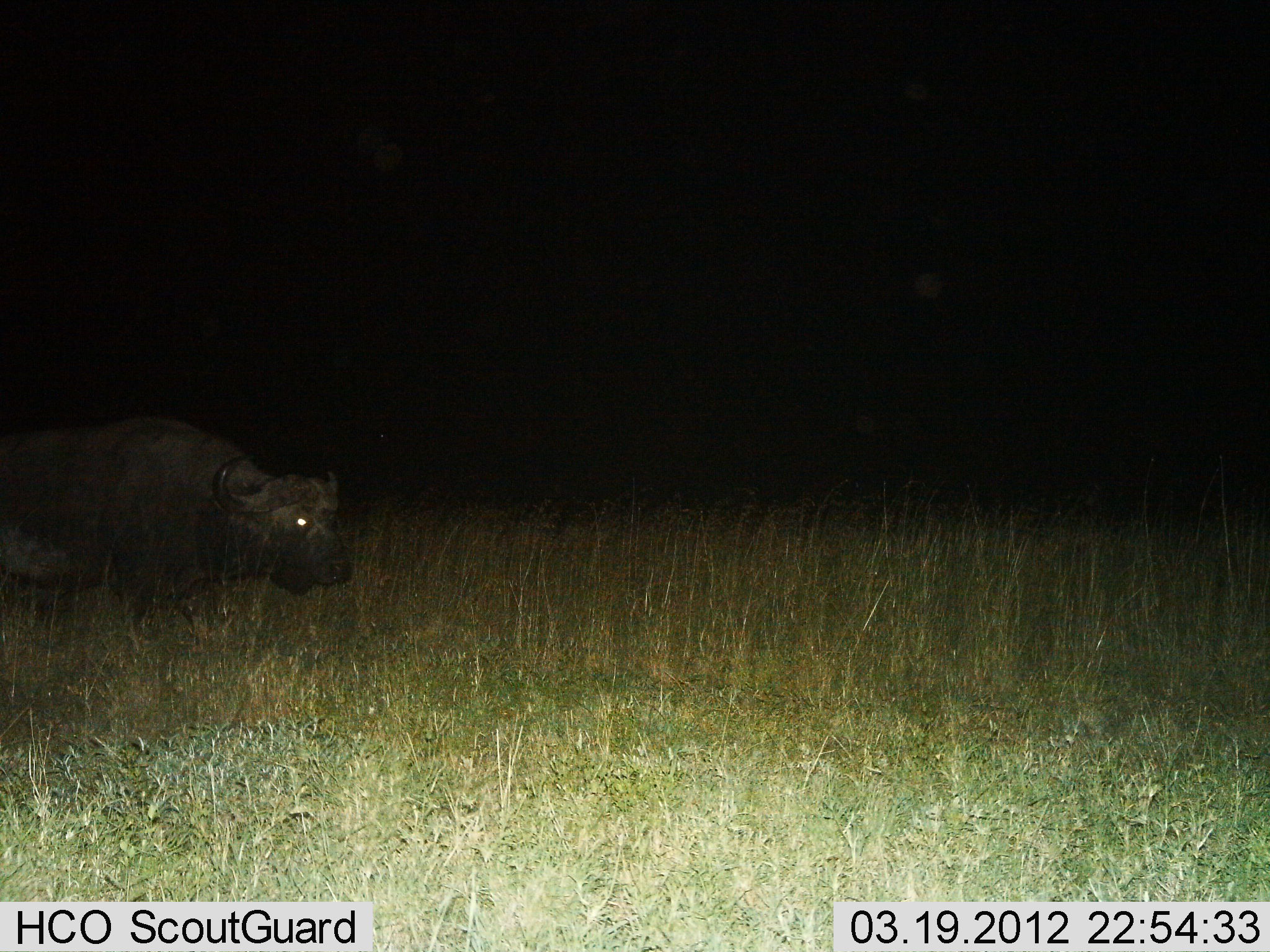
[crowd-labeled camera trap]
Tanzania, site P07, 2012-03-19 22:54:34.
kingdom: Animalia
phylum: Chordata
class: Mammalia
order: Artiodactyla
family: Bovidae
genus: Syncerus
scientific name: Syncerus caffer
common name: cape buffalo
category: buffalo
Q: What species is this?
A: Buffalo (cape buffalo) (Syncerus caffer).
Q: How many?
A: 1.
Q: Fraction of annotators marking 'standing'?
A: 52%.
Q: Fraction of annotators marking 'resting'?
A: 0%.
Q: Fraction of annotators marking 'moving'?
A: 48%.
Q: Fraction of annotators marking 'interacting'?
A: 0%.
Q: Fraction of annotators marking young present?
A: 0%.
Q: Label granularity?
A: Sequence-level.